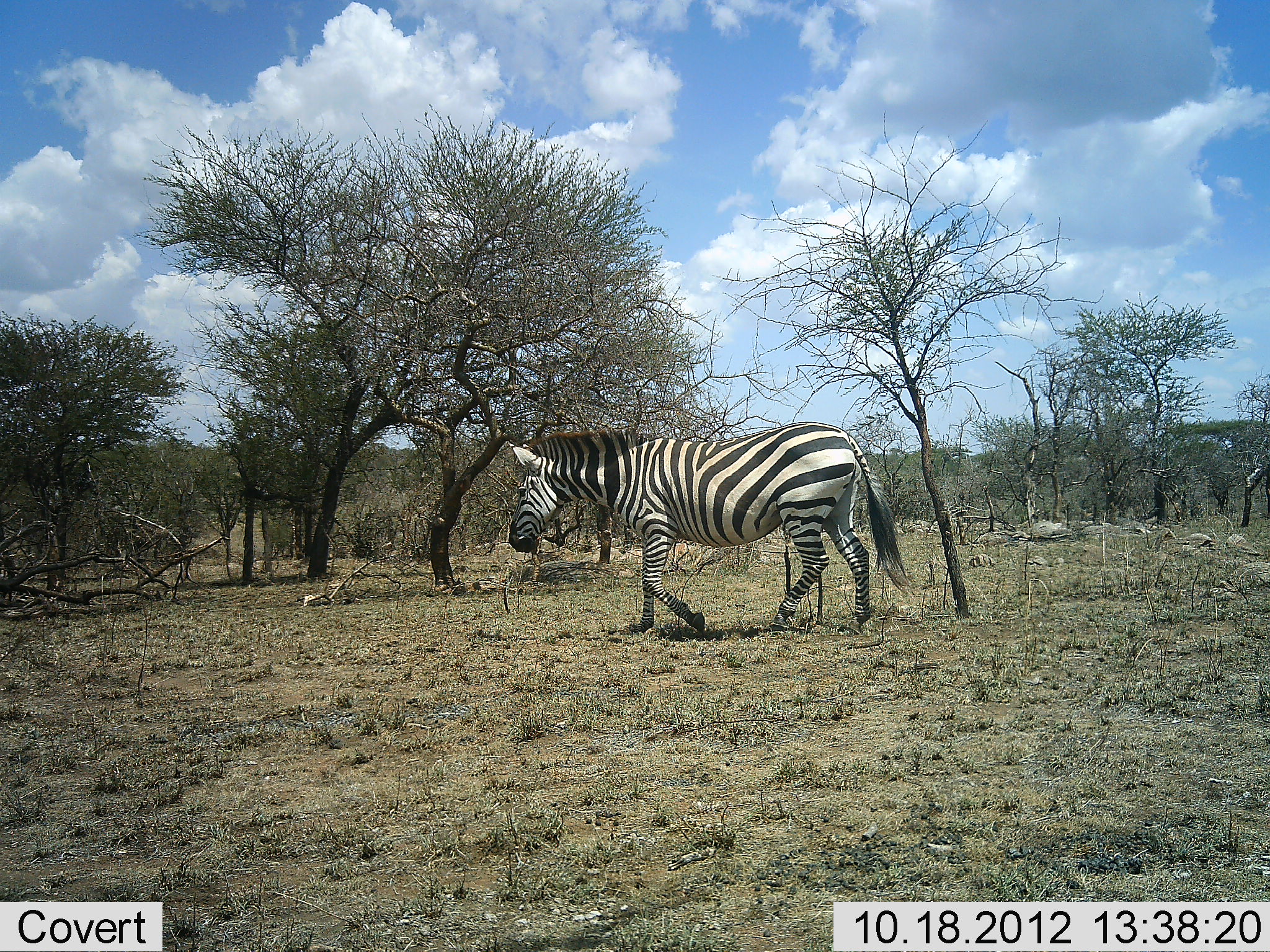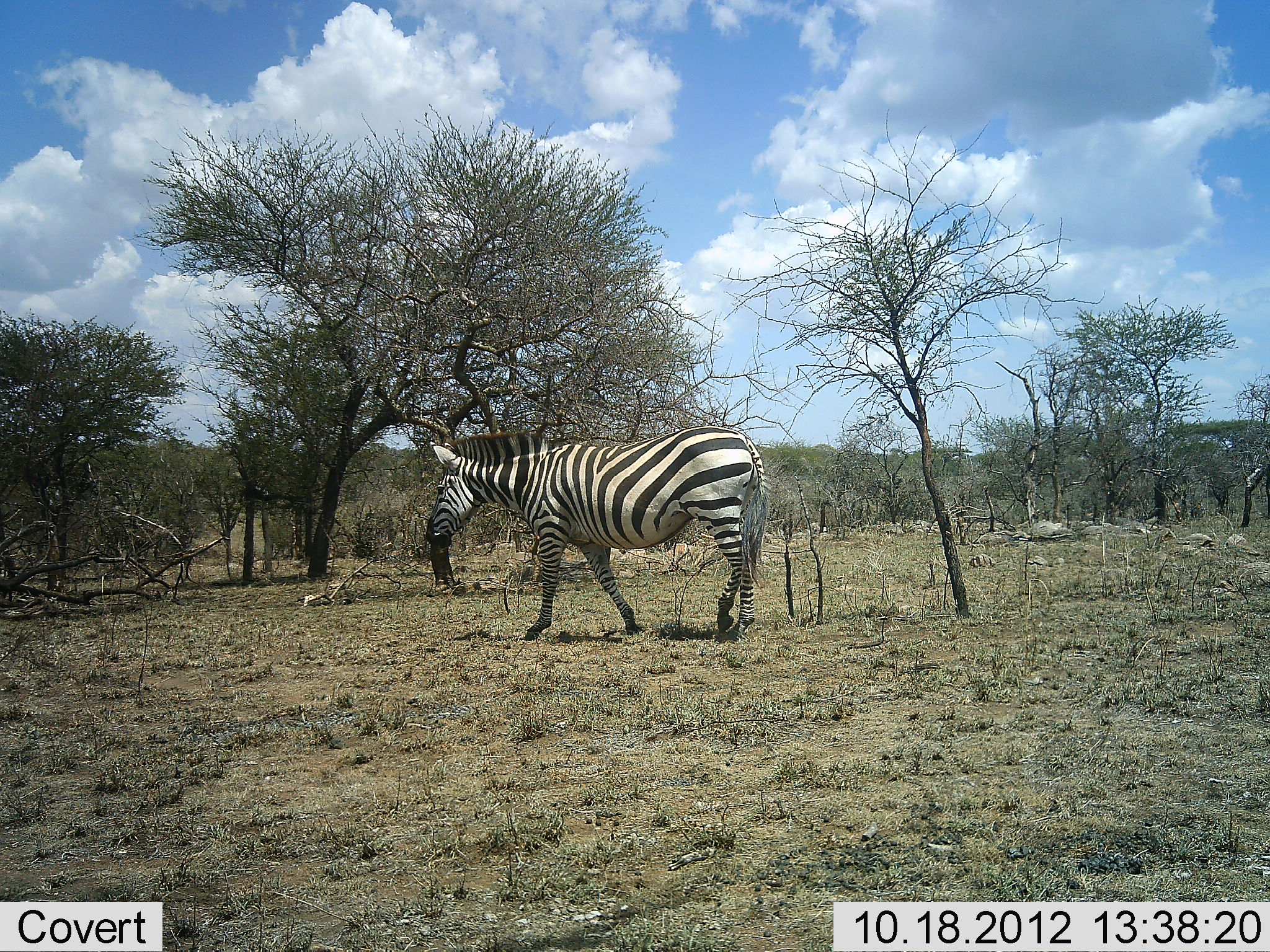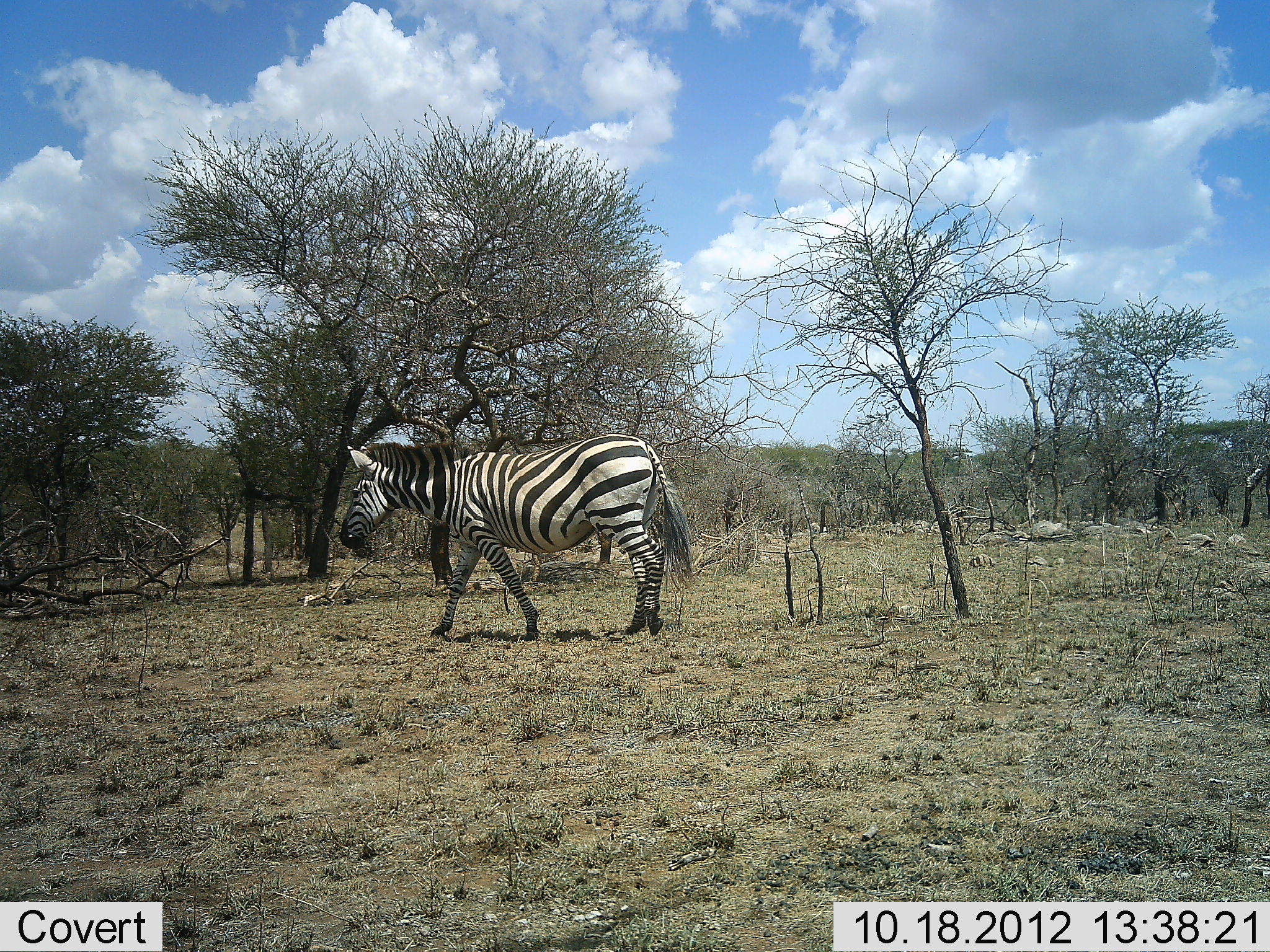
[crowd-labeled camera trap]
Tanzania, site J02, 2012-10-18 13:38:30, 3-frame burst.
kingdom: Animalia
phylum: Chordata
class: Mammalia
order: Perissodactyla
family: Equidae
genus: Equus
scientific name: Equus quagga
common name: plains zebra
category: zebra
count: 1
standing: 0%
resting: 0%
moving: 90%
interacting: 0%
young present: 0%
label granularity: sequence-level